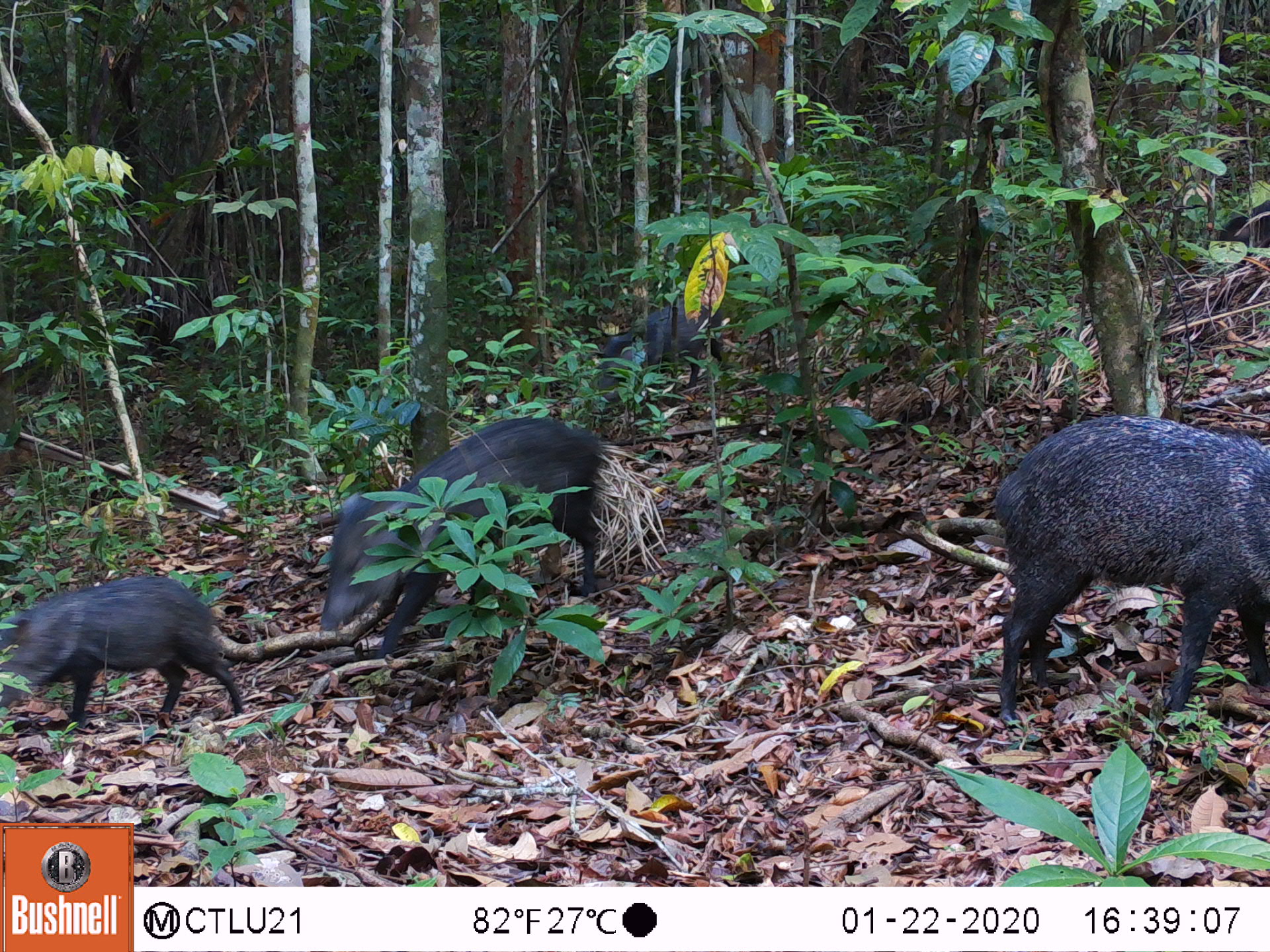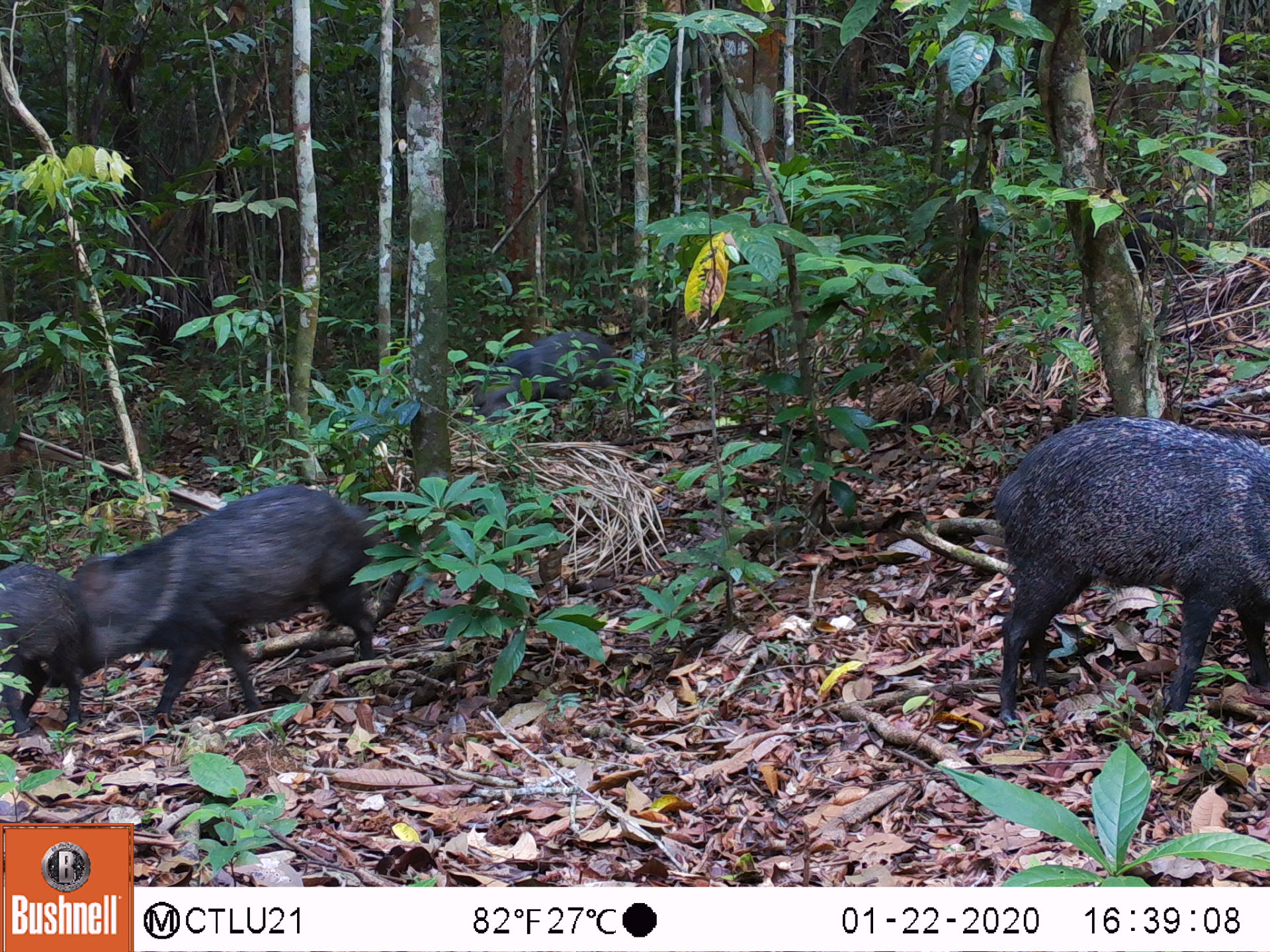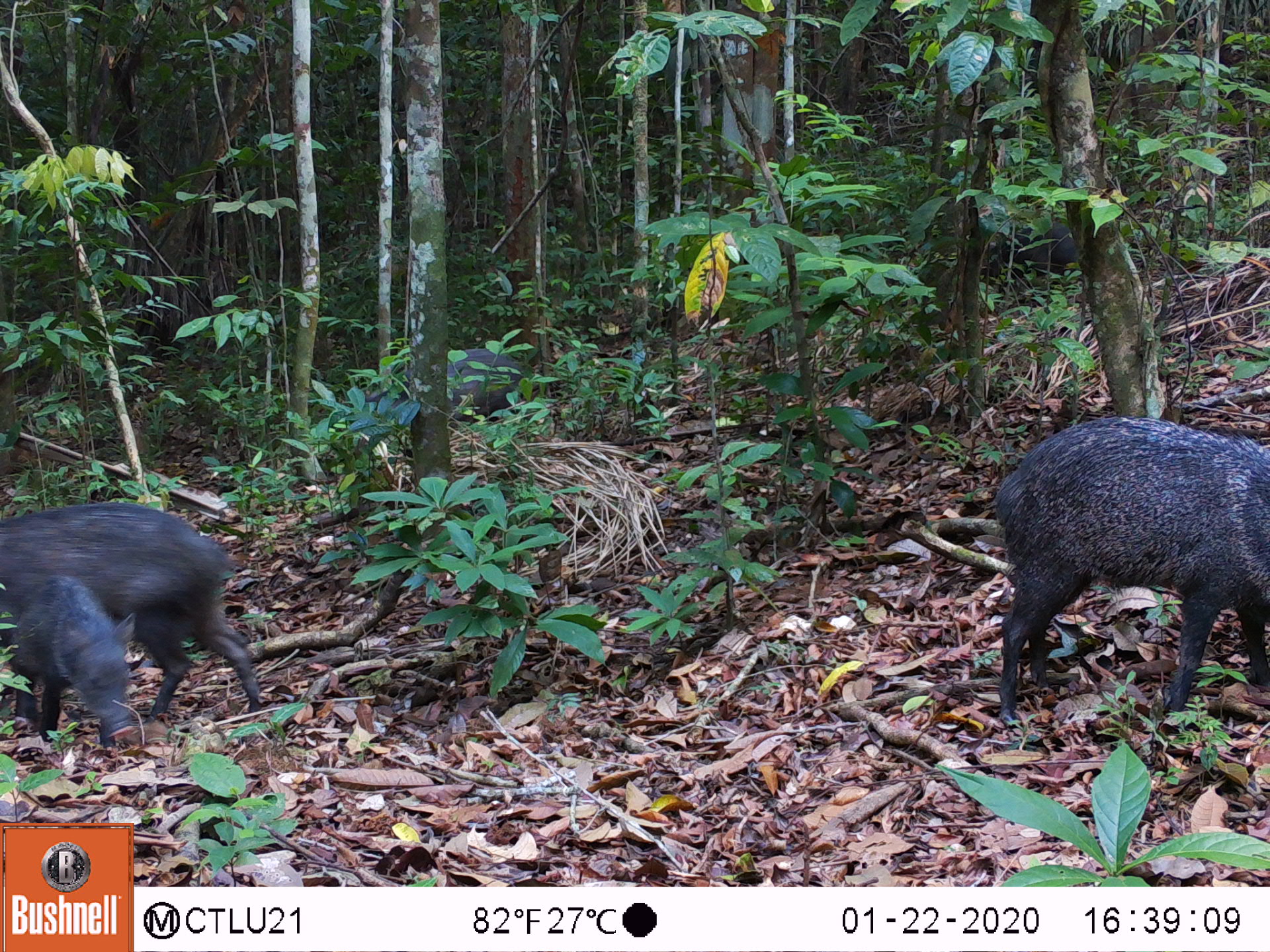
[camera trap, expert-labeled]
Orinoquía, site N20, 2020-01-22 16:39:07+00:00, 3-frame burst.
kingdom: Animalia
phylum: Chordata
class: Mammalia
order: Artiodactyla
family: Tayassuidae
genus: Pecari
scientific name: Pecari tajacu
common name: collared peccary